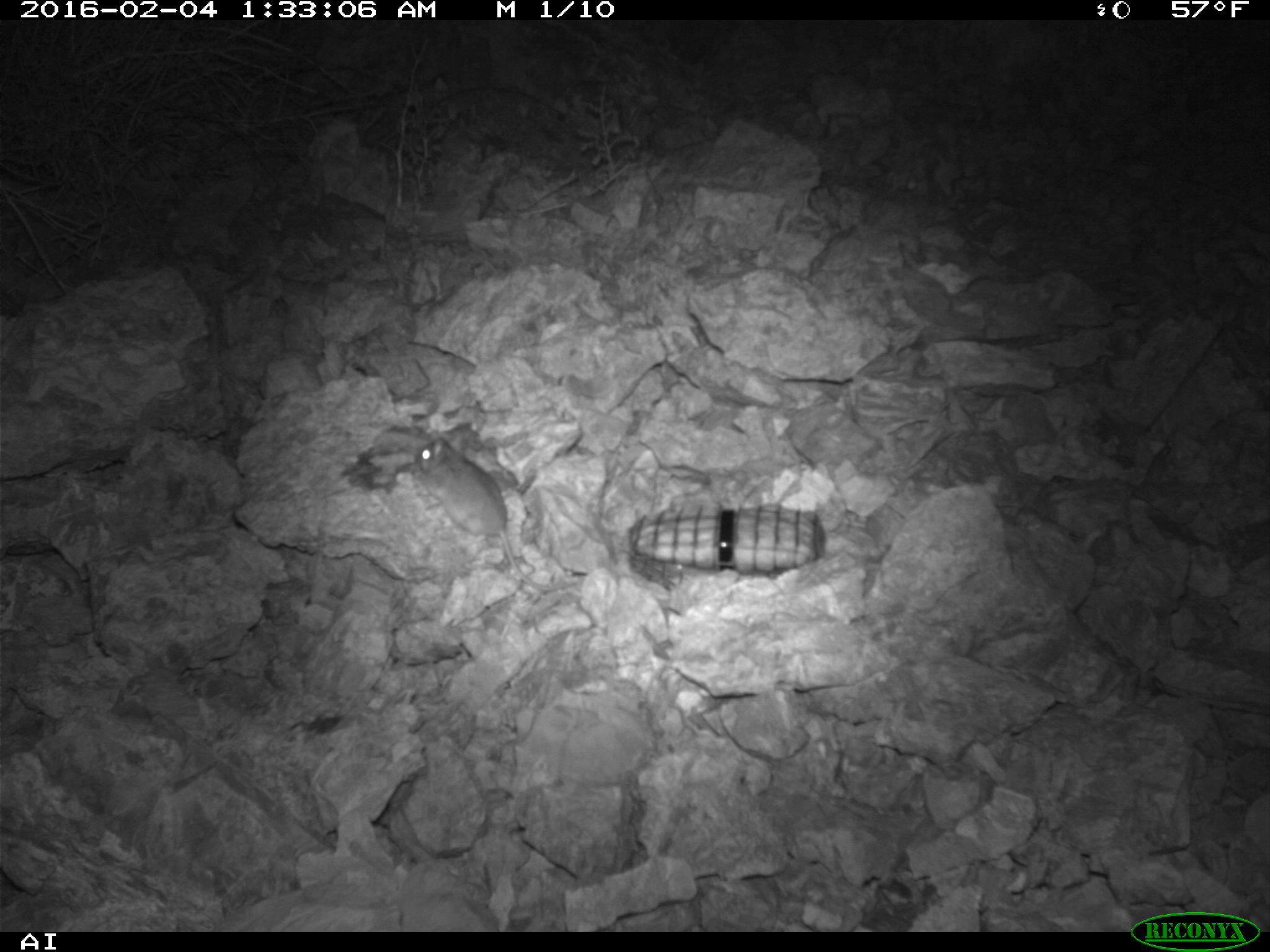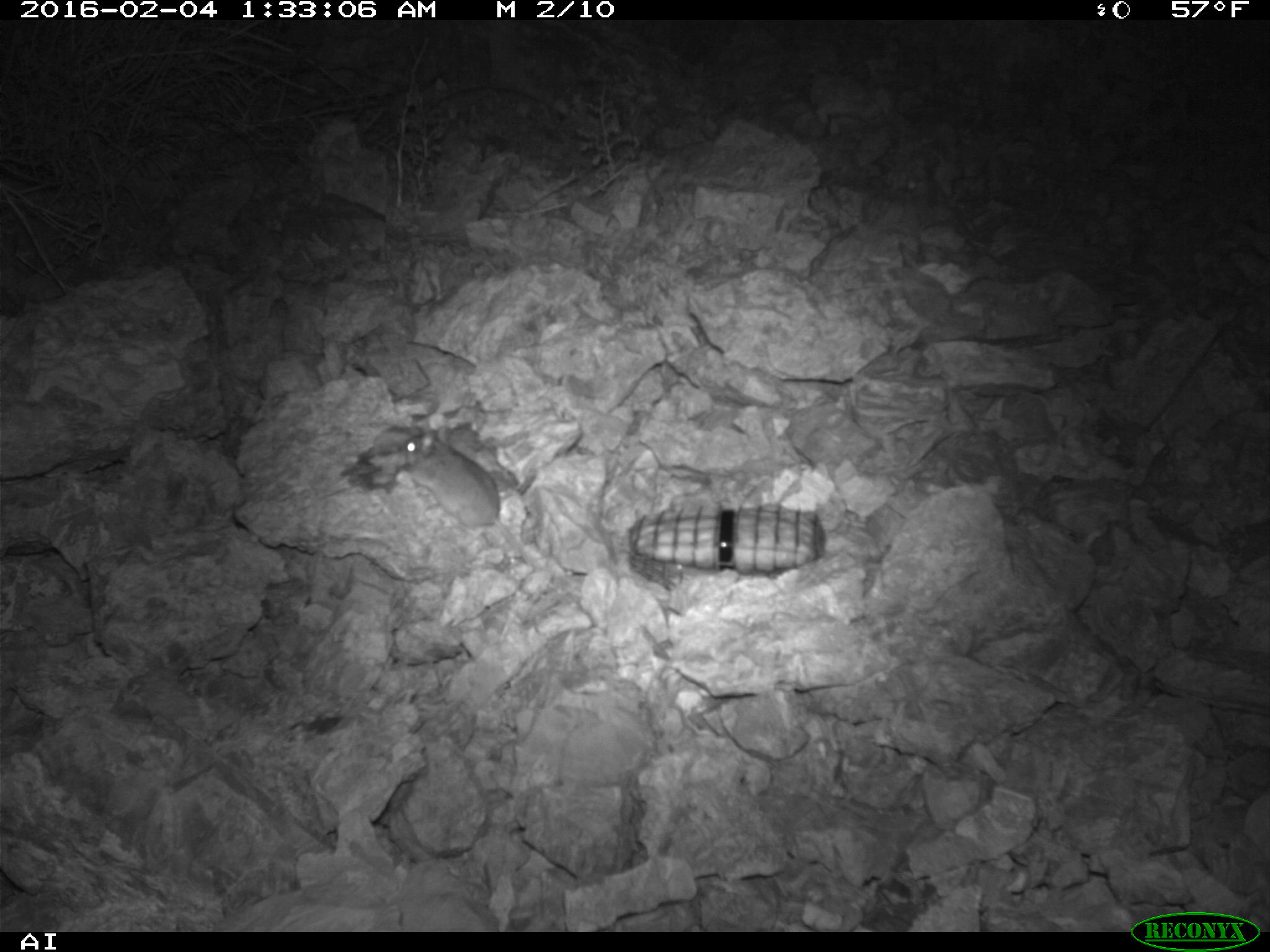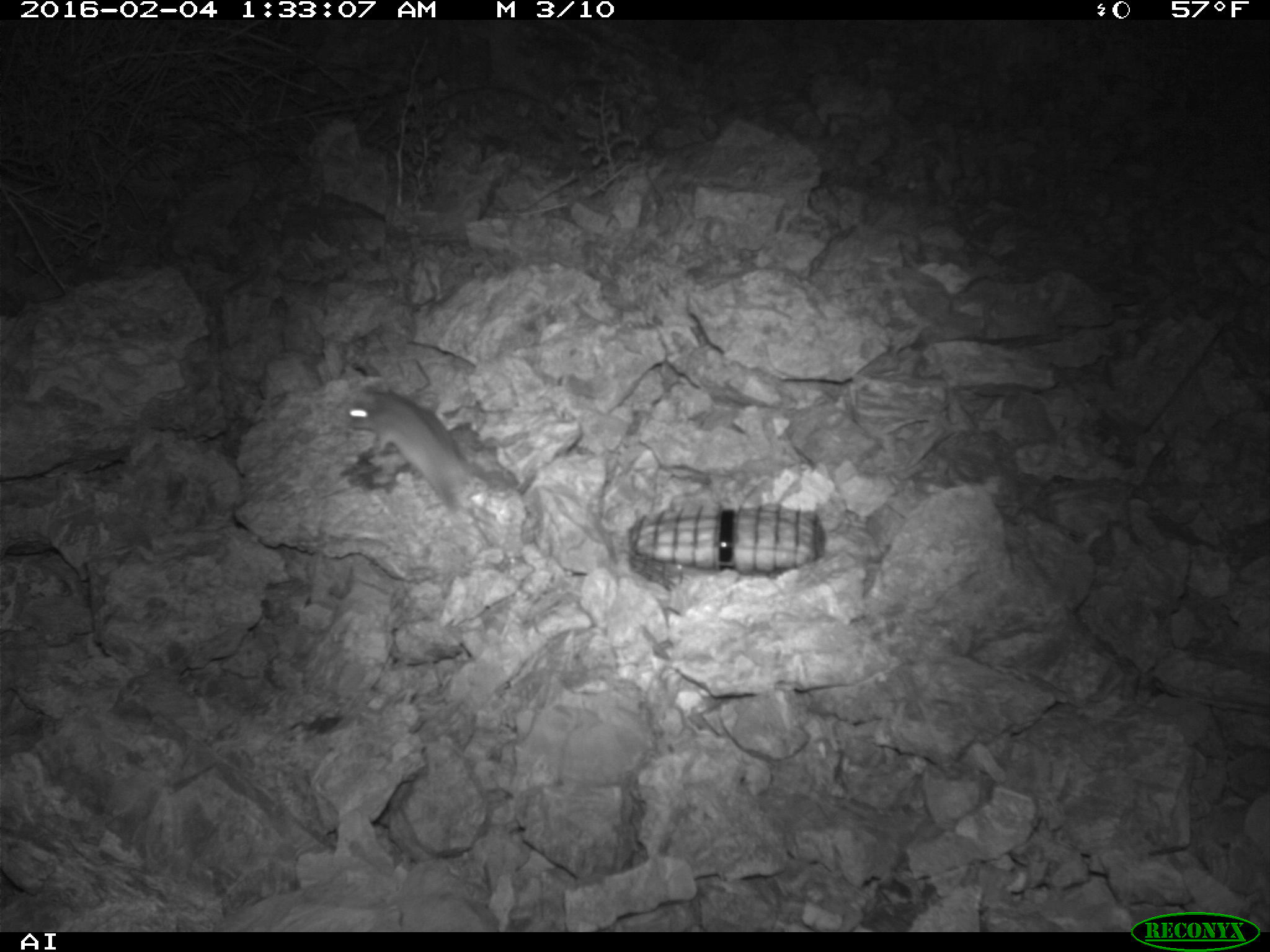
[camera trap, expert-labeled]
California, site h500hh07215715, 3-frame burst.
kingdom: Animalia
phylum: Chordata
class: Mammalia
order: Rodentia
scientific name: Rodentia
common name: rodent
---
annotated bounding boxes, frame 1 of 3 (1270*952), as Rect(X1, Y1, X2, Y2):
rodent: Rect(413, 435, 577, 591)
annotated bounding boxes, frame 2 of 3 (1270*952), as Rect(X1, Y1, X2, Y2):
rodent: Rect(400, 426, 539, 569)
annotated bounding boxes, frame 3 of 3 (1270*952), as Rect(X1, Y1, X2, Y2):
rodent: Rect(345, 392, 471, 501)